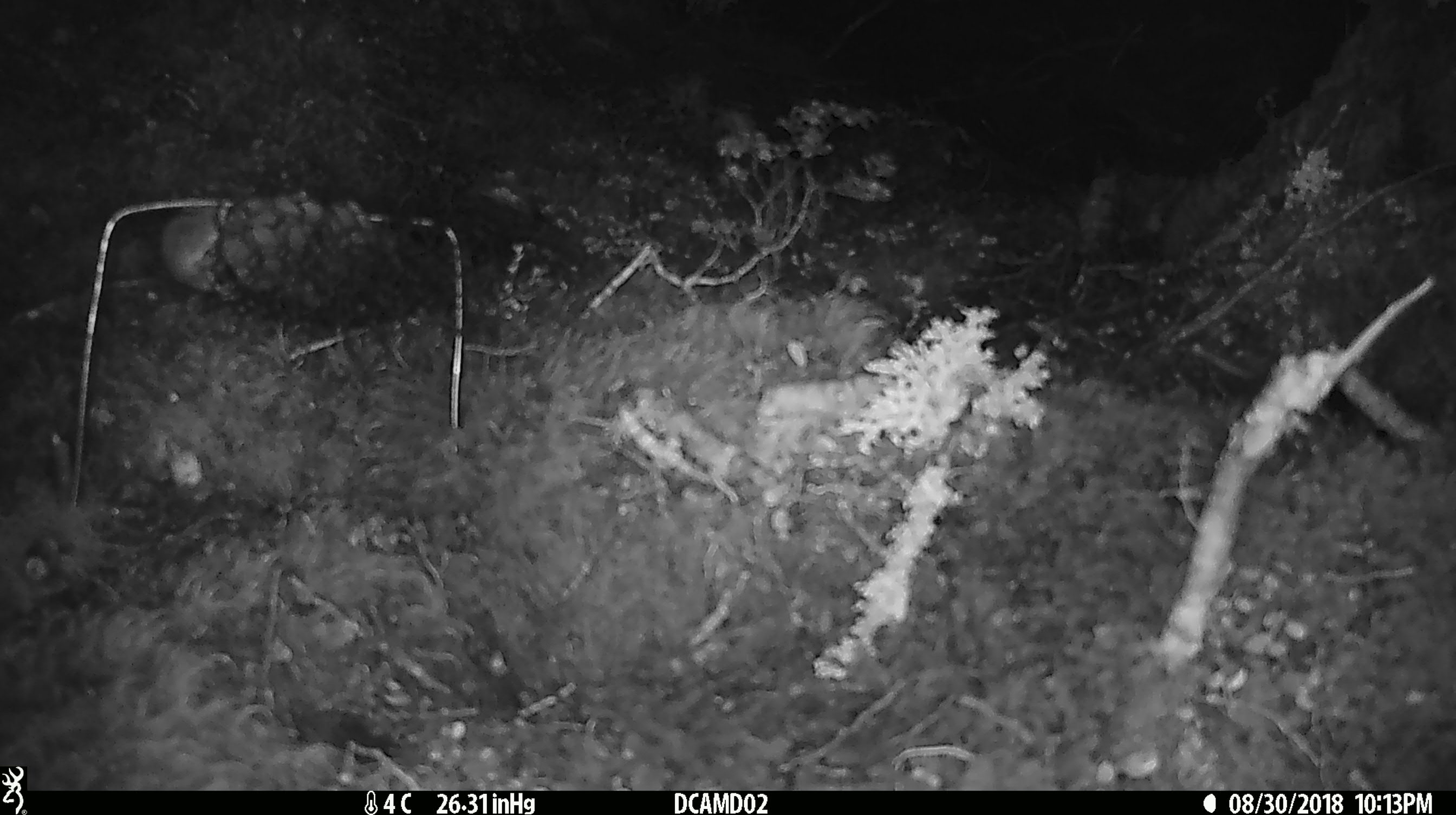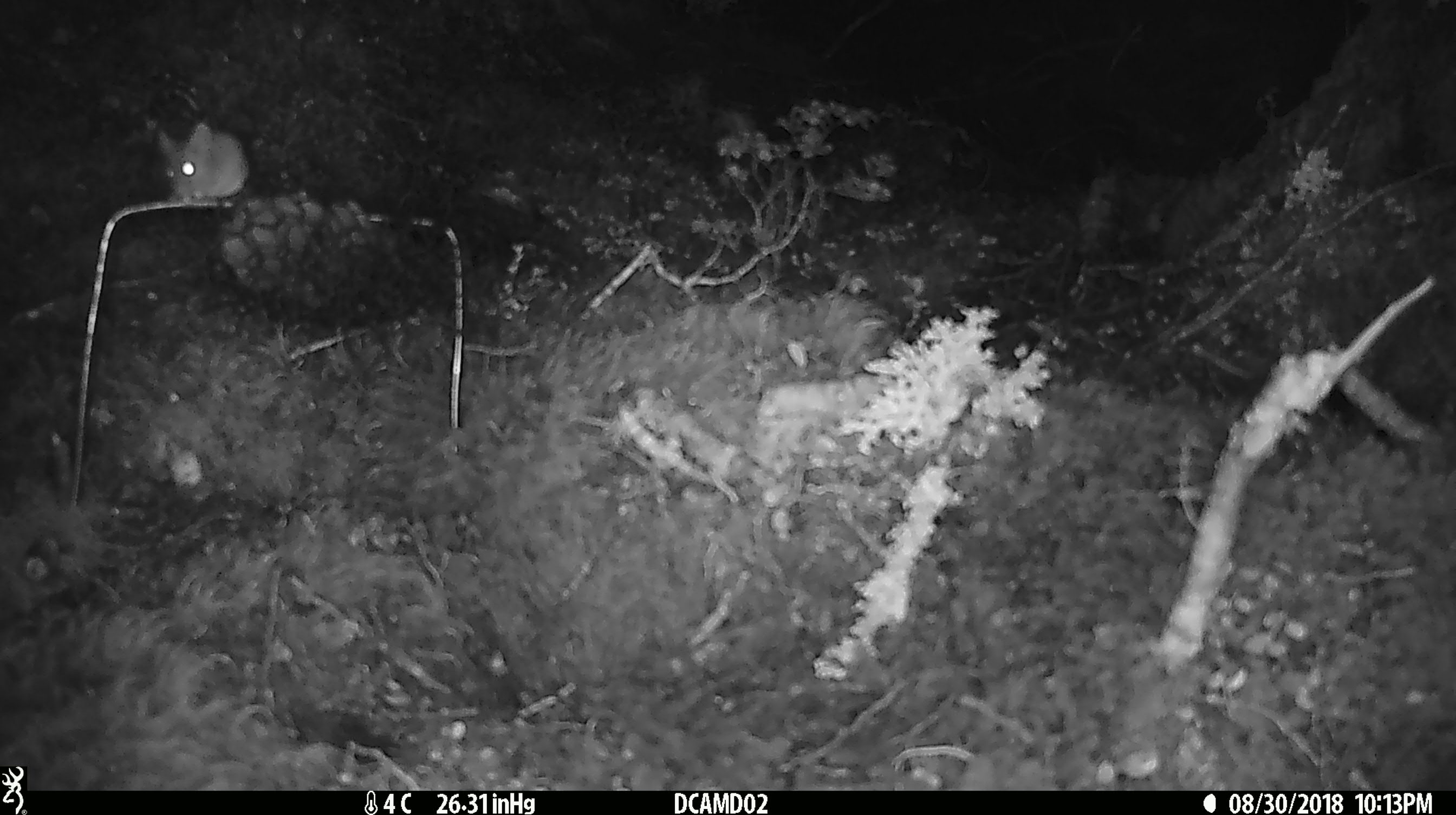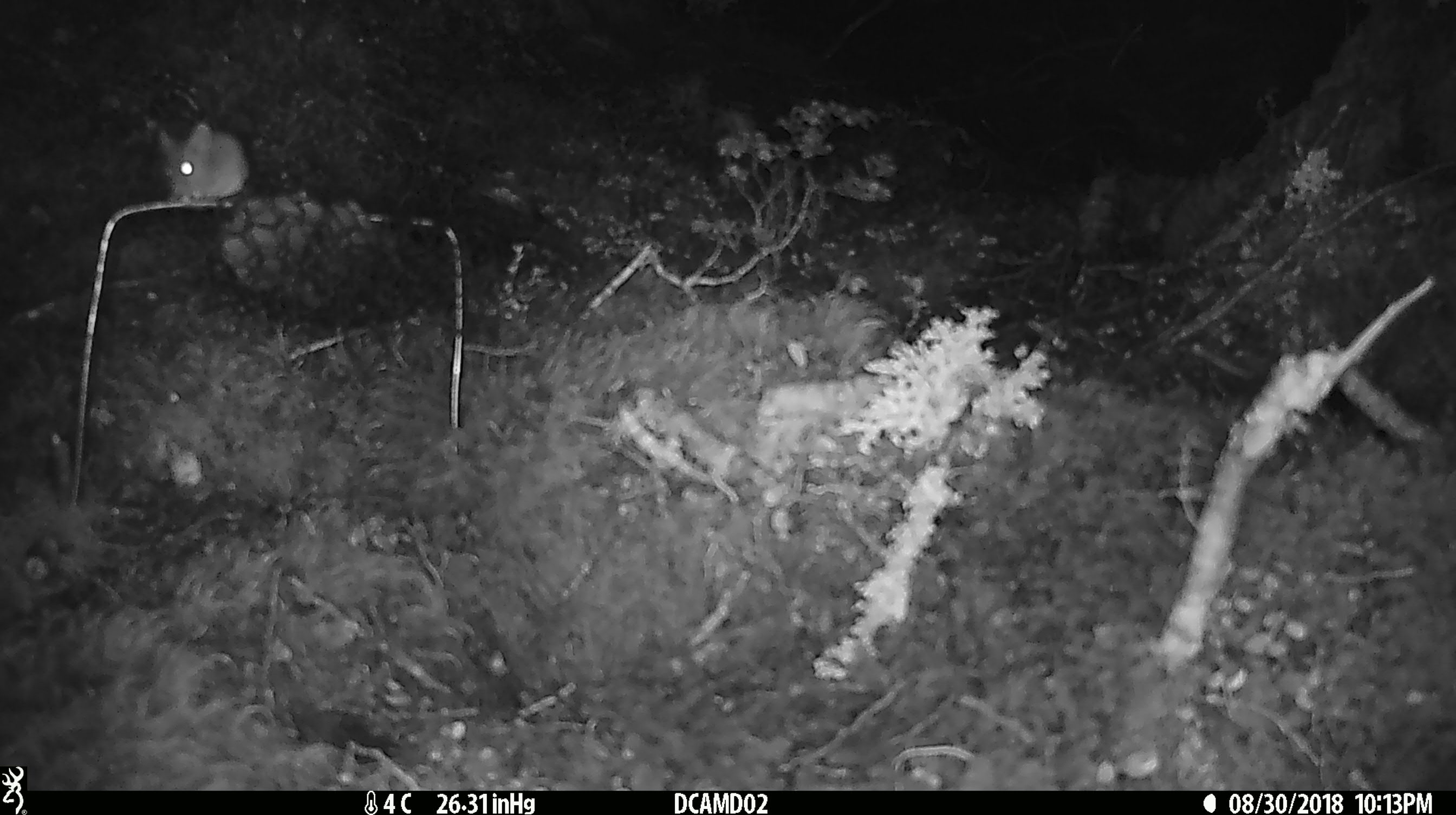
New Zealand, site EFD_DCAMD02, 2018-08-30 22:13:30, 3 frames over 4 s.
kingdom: Animalia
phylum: Chordata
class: Mammalia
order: Rodentia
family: Muridae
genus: Mus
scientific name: Mus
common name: mouse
Mouse (Mus).